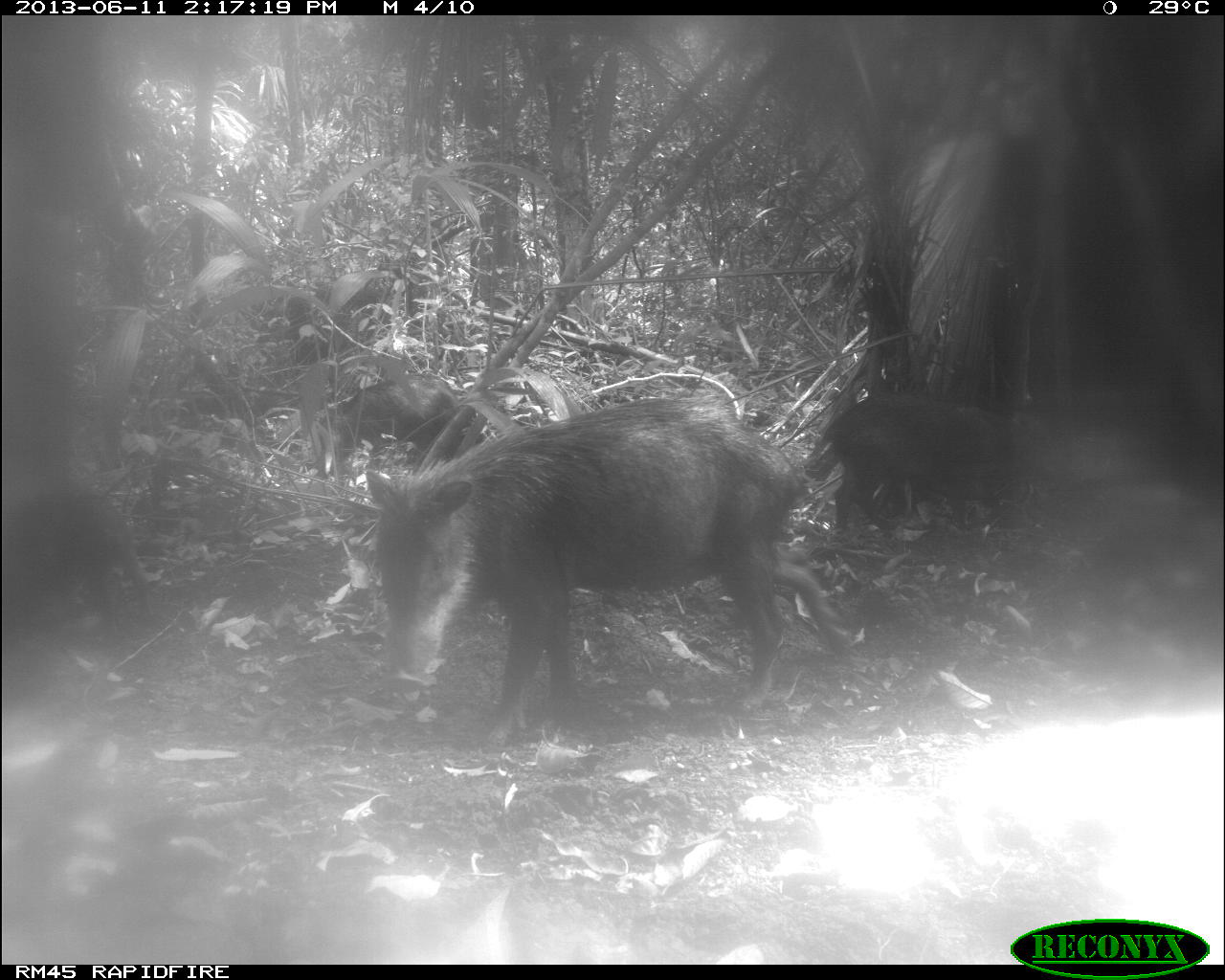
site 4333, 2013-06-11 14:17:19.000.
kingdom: Animalia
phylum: Chordata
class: Mammalia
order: Artiodactyla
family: Tayassuidae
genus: Tayassu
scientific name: Tayassu pecari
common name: white-lipped peccary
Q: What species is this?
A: Tayassu pecari (white-lipped peccary).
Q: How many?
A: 3.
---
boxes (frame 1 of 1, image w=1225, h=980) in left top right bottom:
tayassu pecari: 361 386 809 745; 821 389 1016 538; 317 372 461 463